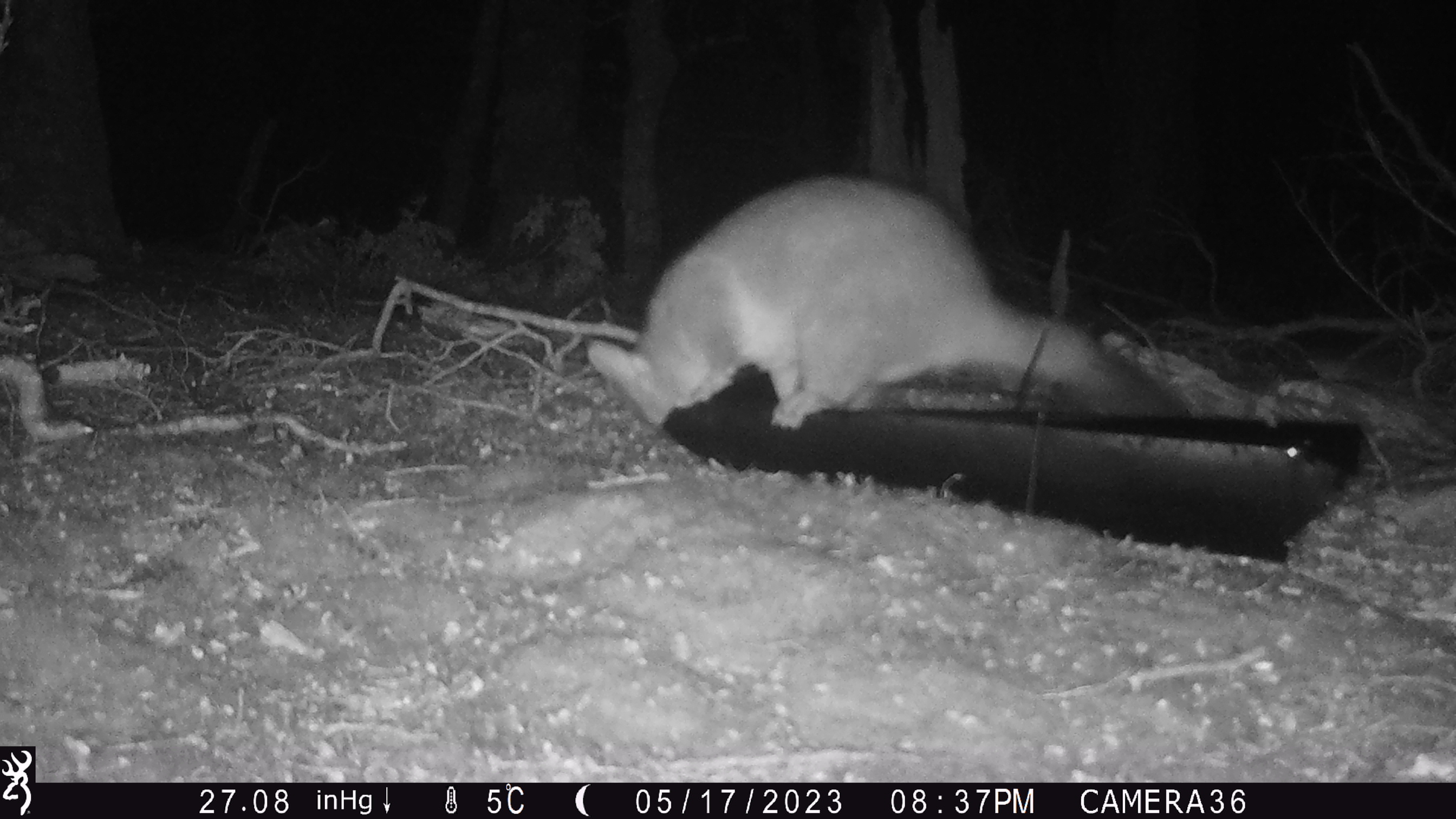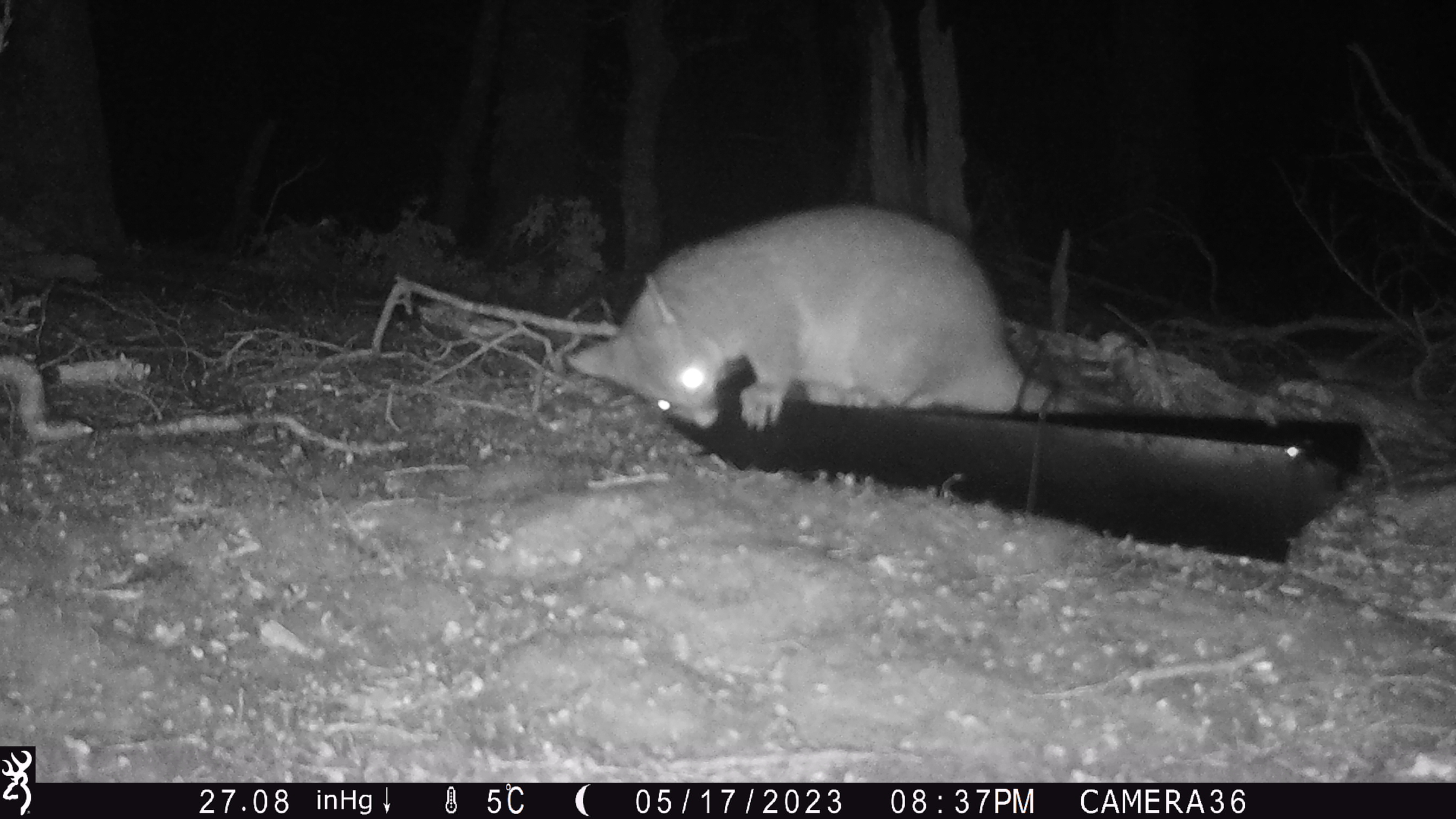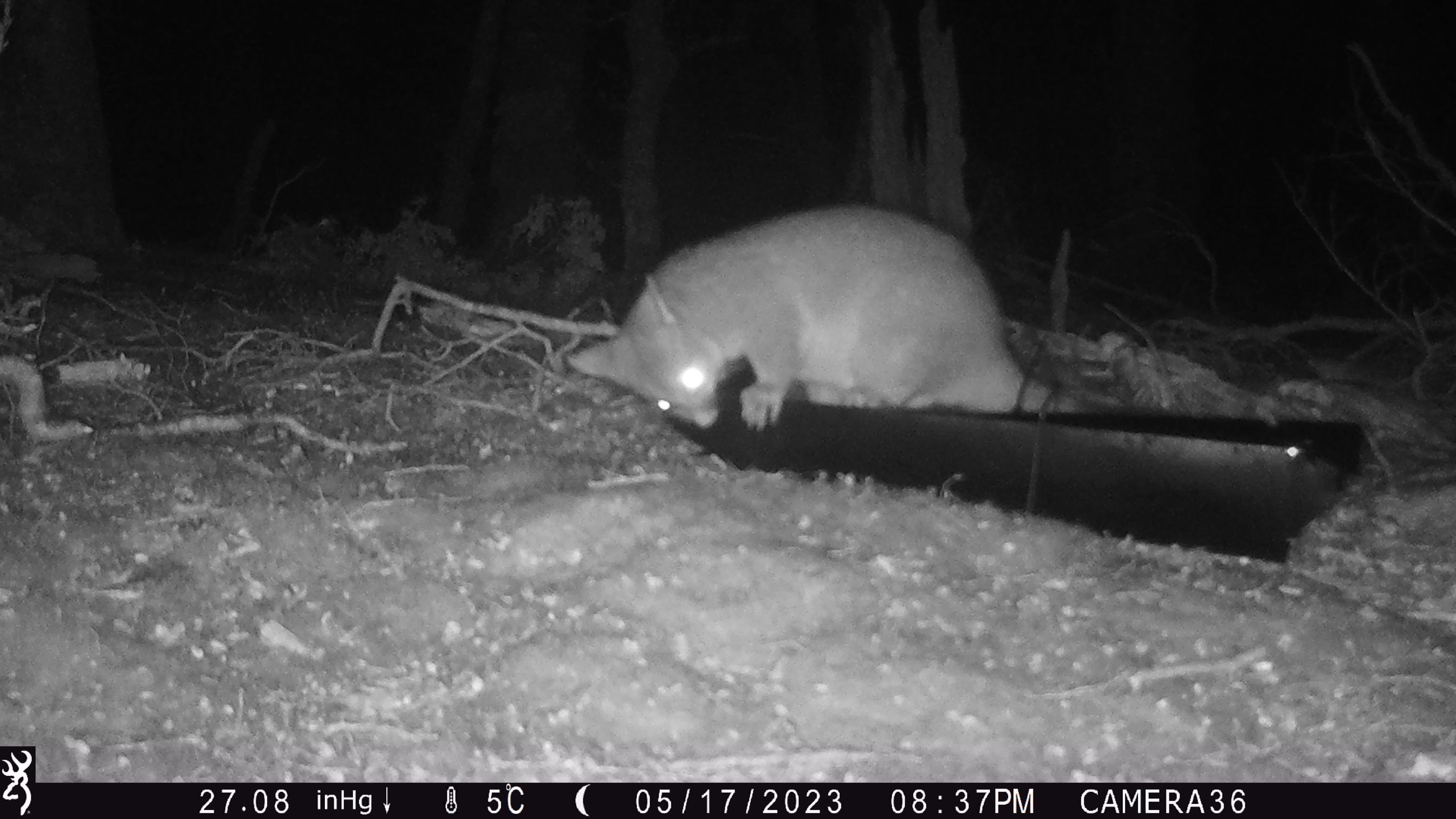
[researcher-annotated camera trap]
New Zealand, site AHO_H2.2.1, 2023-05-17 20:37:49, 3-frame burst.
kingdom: Animalia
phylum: Chordata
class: Mammalia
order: Carnivora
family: Mustelidae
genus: Mustela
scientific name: Mustela erminea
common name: stoat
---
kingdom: Animalia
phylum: Chordata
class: Mammalia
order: Diprotodontia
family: Phalangeridae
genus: Trichosurus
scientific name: Trichosurus vulpecula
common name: common brushtail possum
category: possum